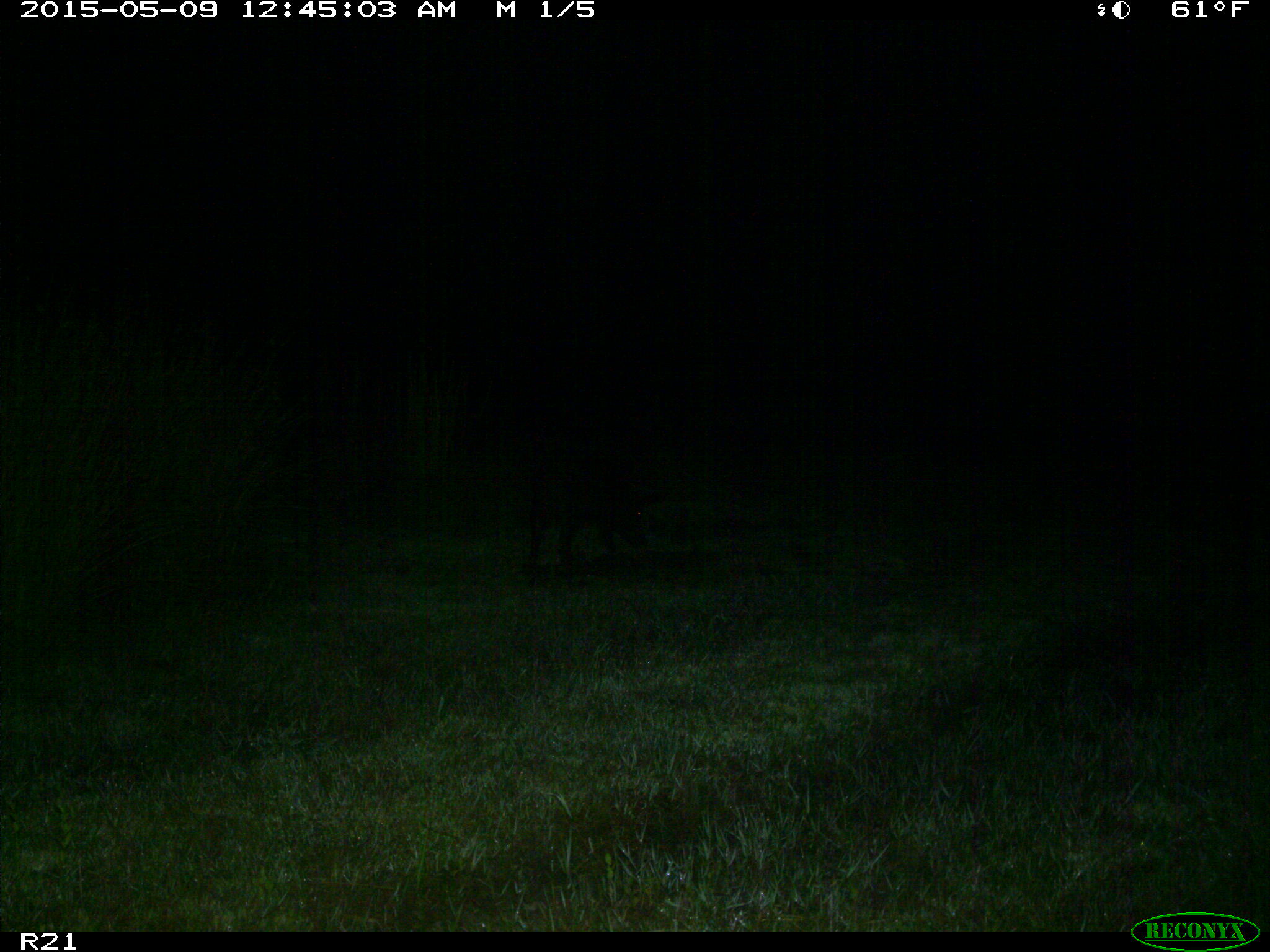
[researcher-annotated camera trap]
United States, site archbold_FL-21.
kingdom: Animalia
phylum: Chordata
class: Mammalia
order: Artiodactyla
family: Suidae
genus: Sus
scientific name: Sus scrofa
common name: wild boar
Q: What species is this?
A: Sus scrofa (wild boar).